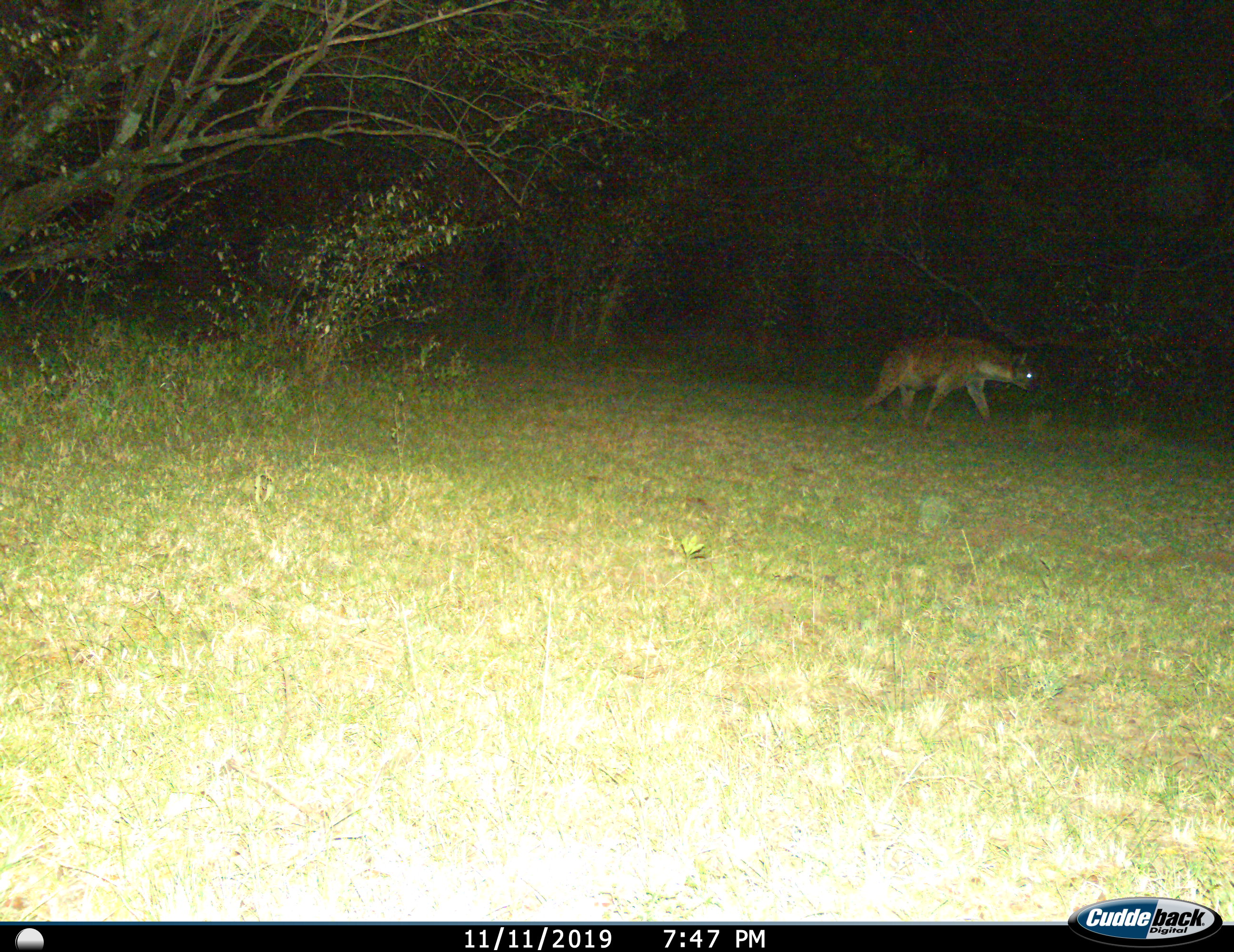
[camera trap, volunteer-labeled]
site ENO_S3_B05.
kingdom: Animalia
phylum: Chordata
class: Mammalia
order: Carnivora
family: Hyaenidae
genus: Crocuta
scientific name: Crocuta crocuta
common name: spotted hyena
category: hyenaspotted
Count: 1.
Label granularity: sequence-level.